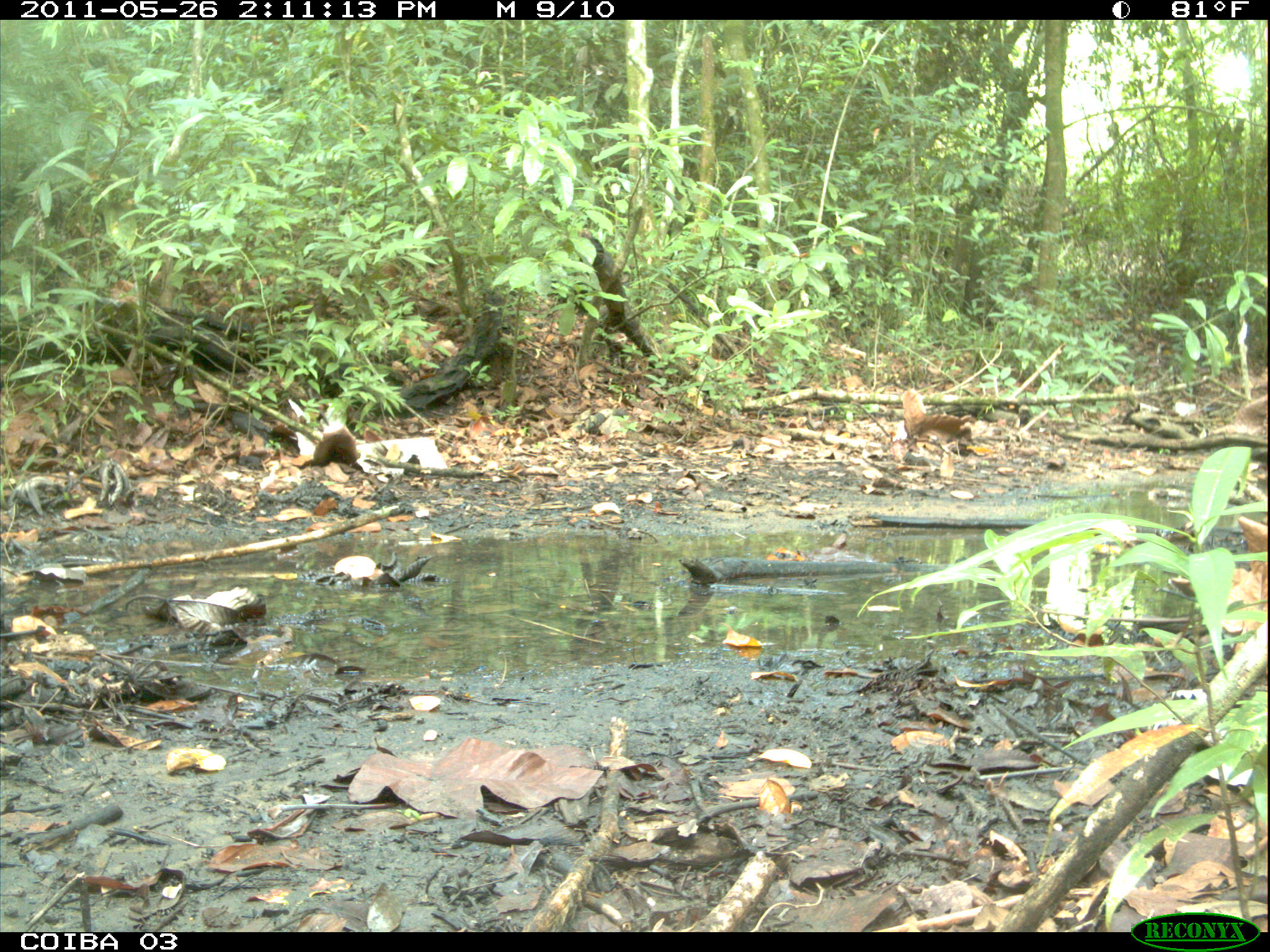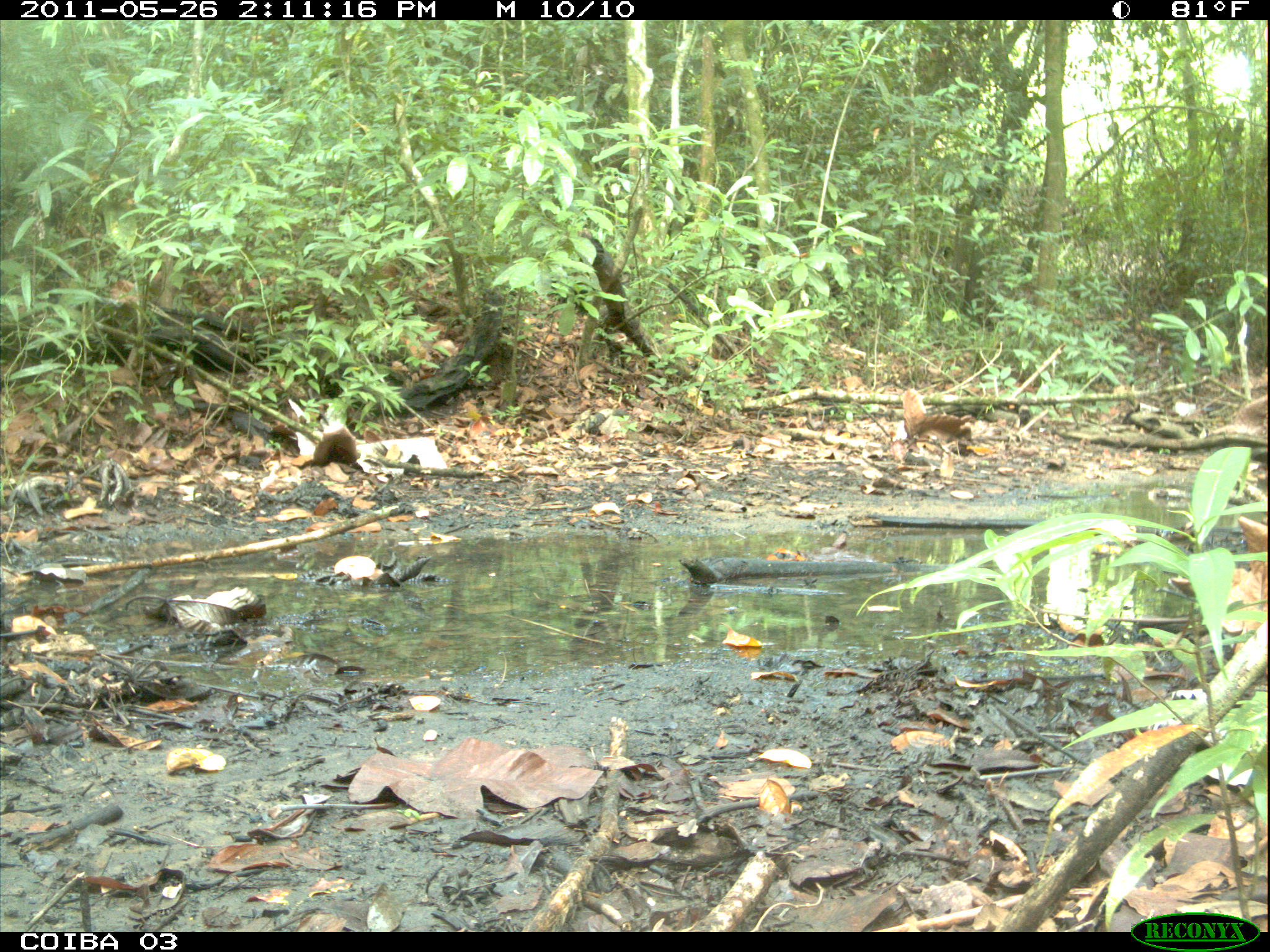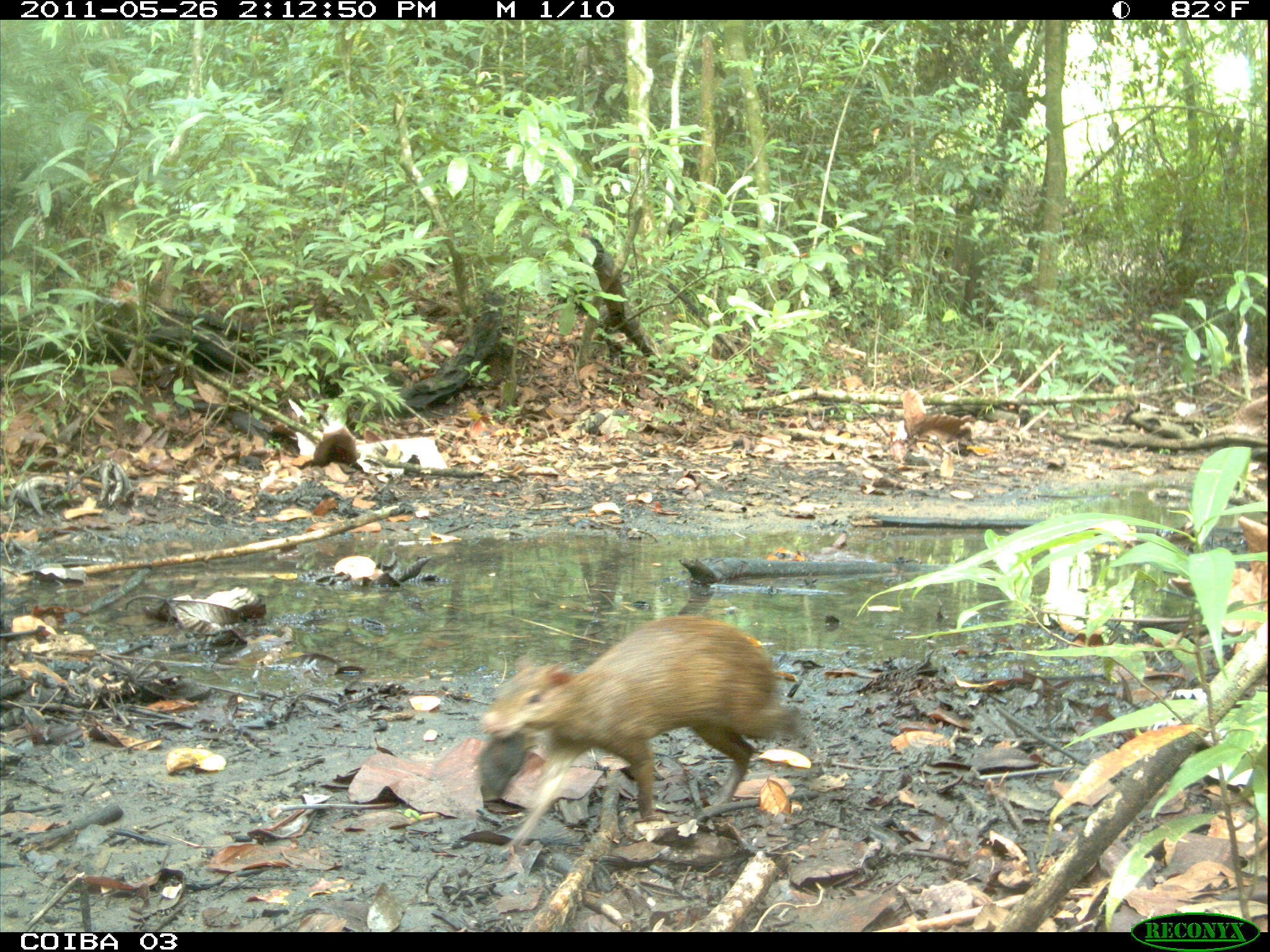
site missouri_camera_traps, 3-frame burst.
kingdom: Animalia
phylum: Chordata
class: Mammalia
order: Rodentia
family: Dasyproctidae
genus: Dasyprocta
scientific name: Dasyprocta coibae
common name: coiban agouti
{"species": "coiban agouti (Dasyprocta coibae)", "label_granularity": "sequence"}